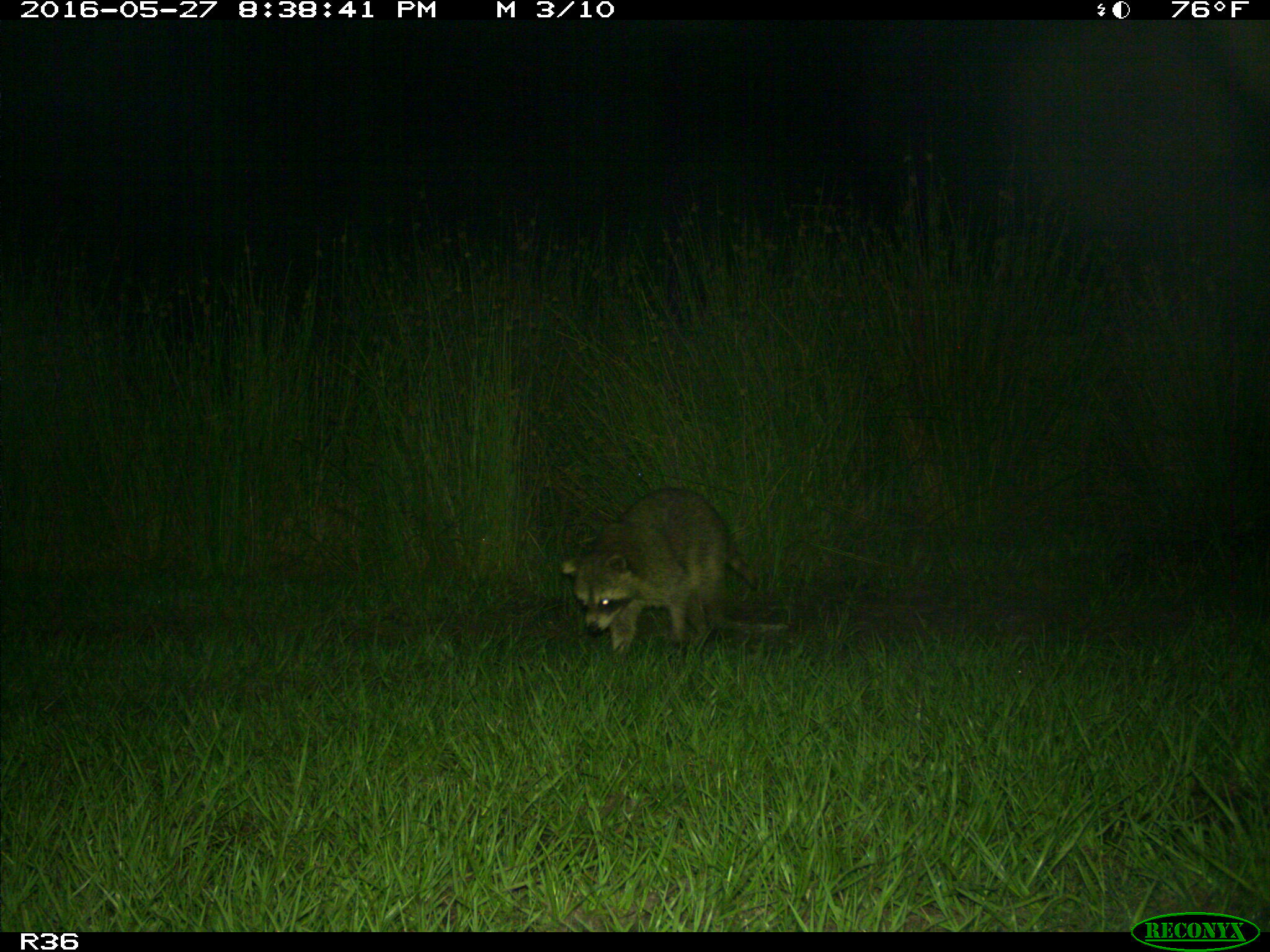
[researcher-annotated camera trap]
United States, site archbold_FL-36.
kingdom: Animalia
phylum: Chordata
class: Mammalia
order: Carnivora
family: Procyonidae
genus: Procyon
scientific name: Procyon lotor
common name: common raccoon